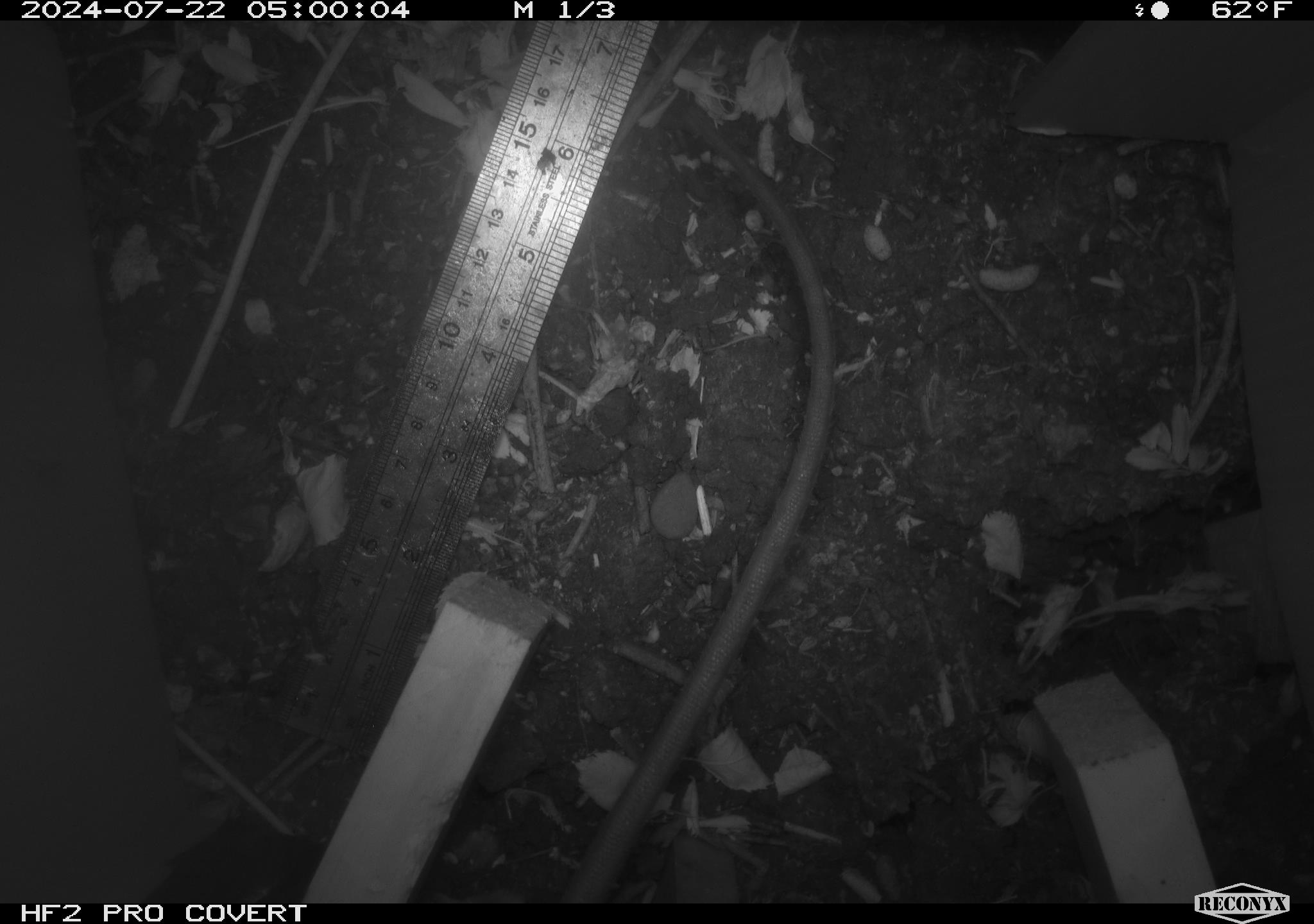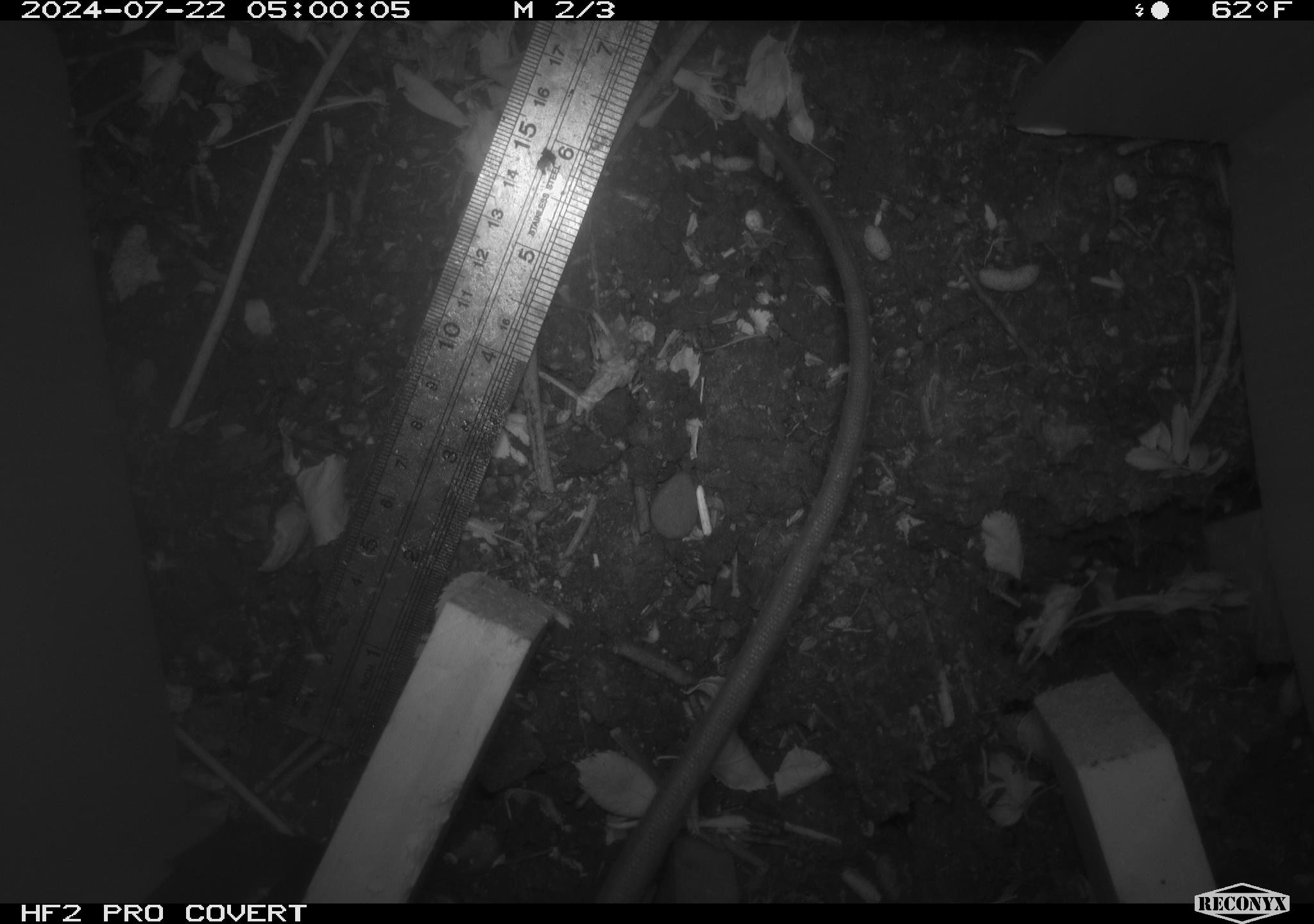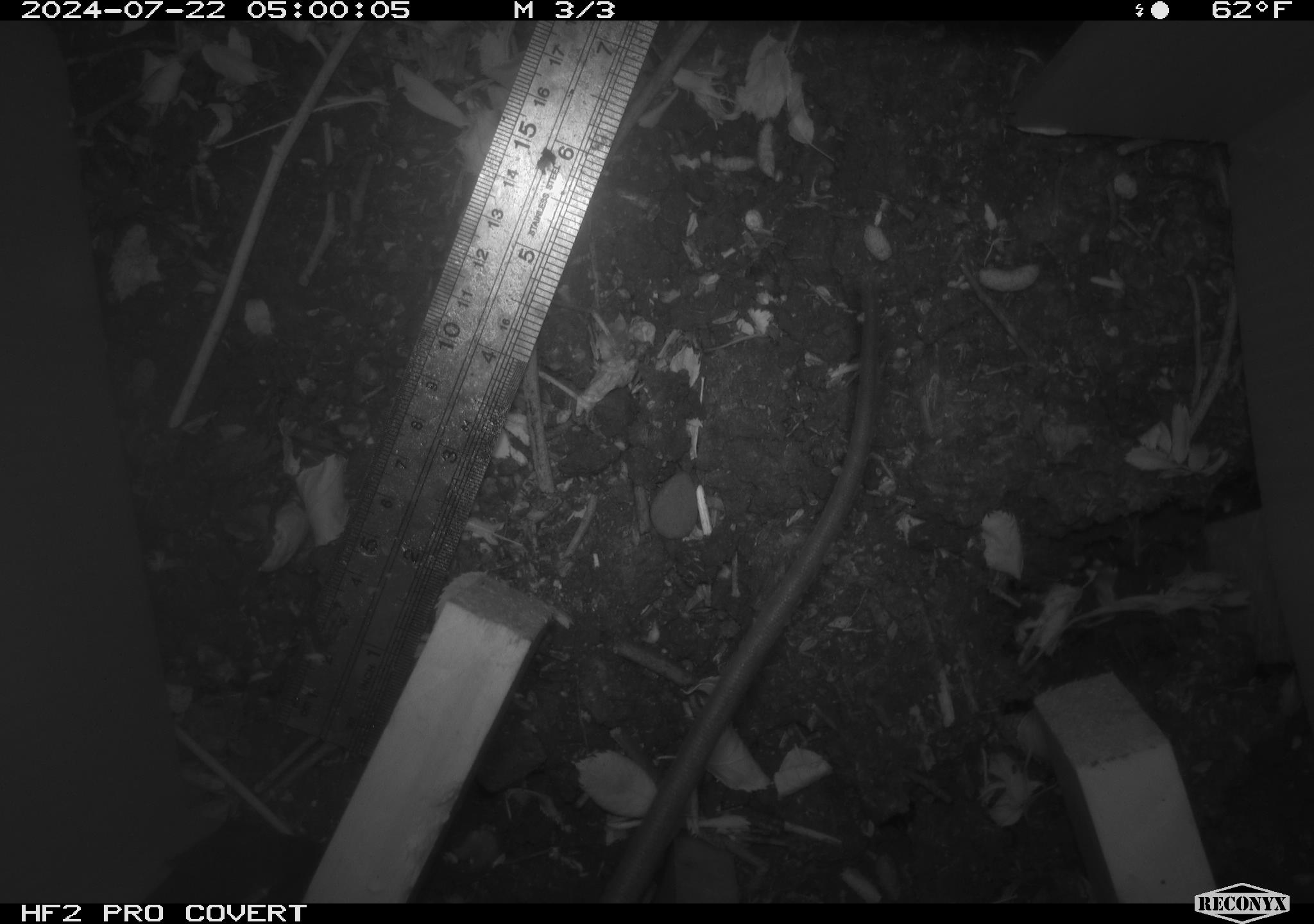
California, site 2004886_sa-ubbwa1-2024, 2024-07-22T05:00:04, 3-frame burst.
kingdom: Animalia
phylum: Chordata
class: Mammalia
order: Rodentia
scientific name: Rodentia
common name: woodrat or rat or mouse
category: woodrat or rat or mouse species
Woodrat or rat or mouse species (woodrat or rat or mouse) (Rodentia).